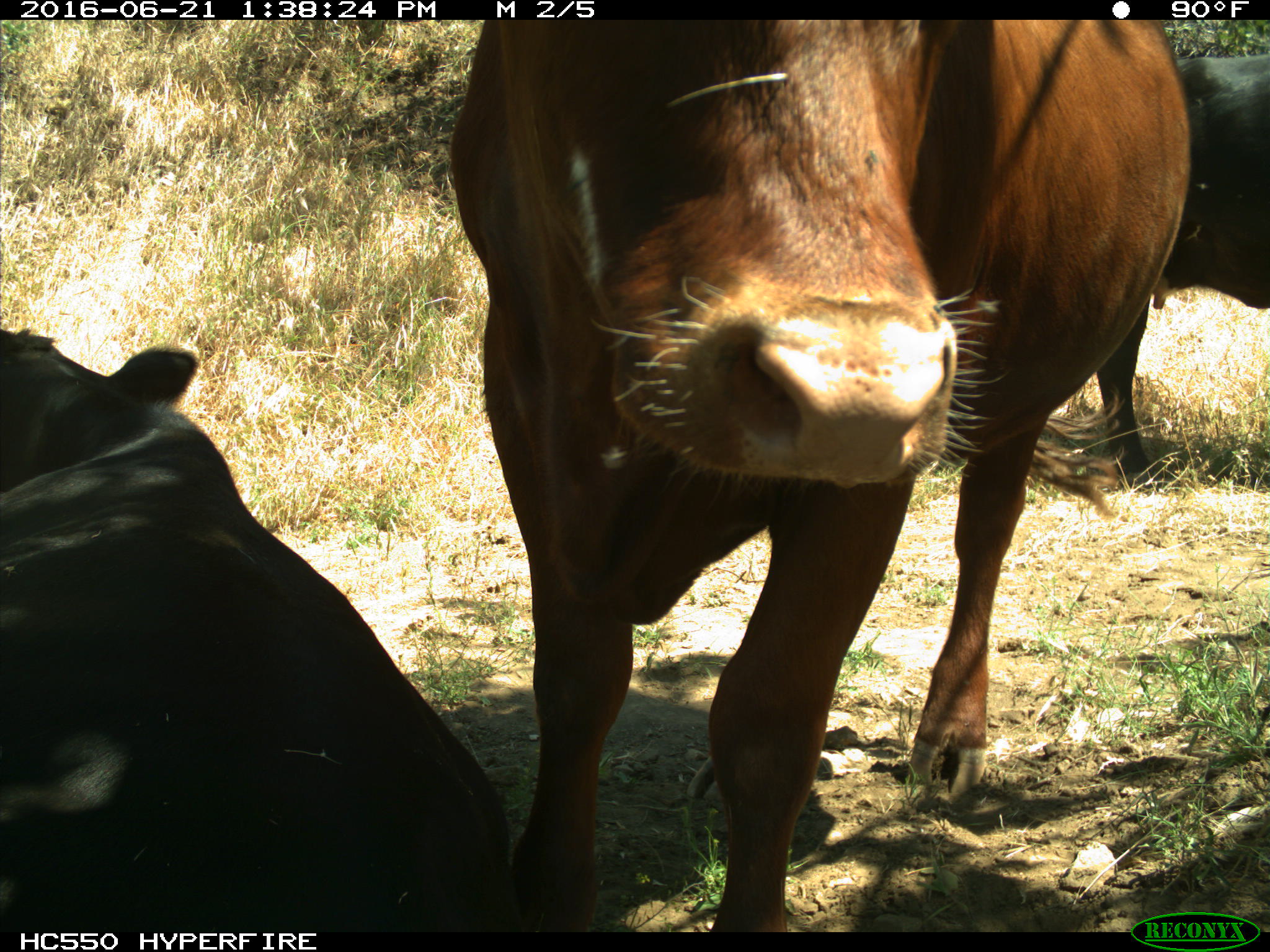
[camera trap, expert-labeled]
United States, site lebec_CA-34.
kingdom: Animalia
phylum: Chordata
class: Mammalia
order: Artiodactyla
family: Bovidae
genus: Bos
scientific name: Bos taurus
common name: domestic cow